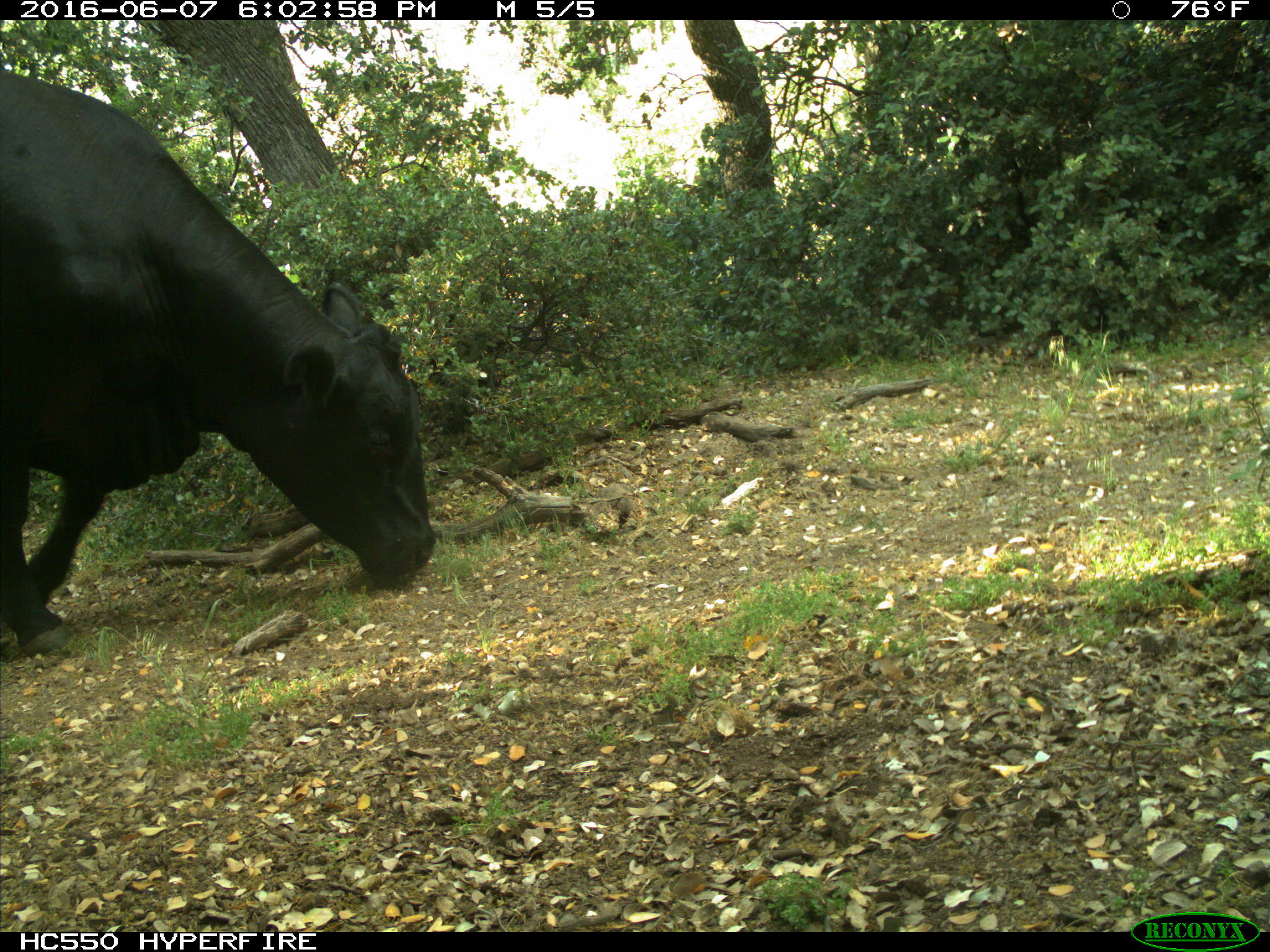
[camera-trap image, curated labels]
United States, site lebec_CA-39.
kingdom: Animalia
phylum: Chordata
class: Mammalia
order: Artiodactyla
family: Bovidae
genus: Bos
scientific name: Bos taurus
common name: domestic cow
Bos taurus (domestic cow).